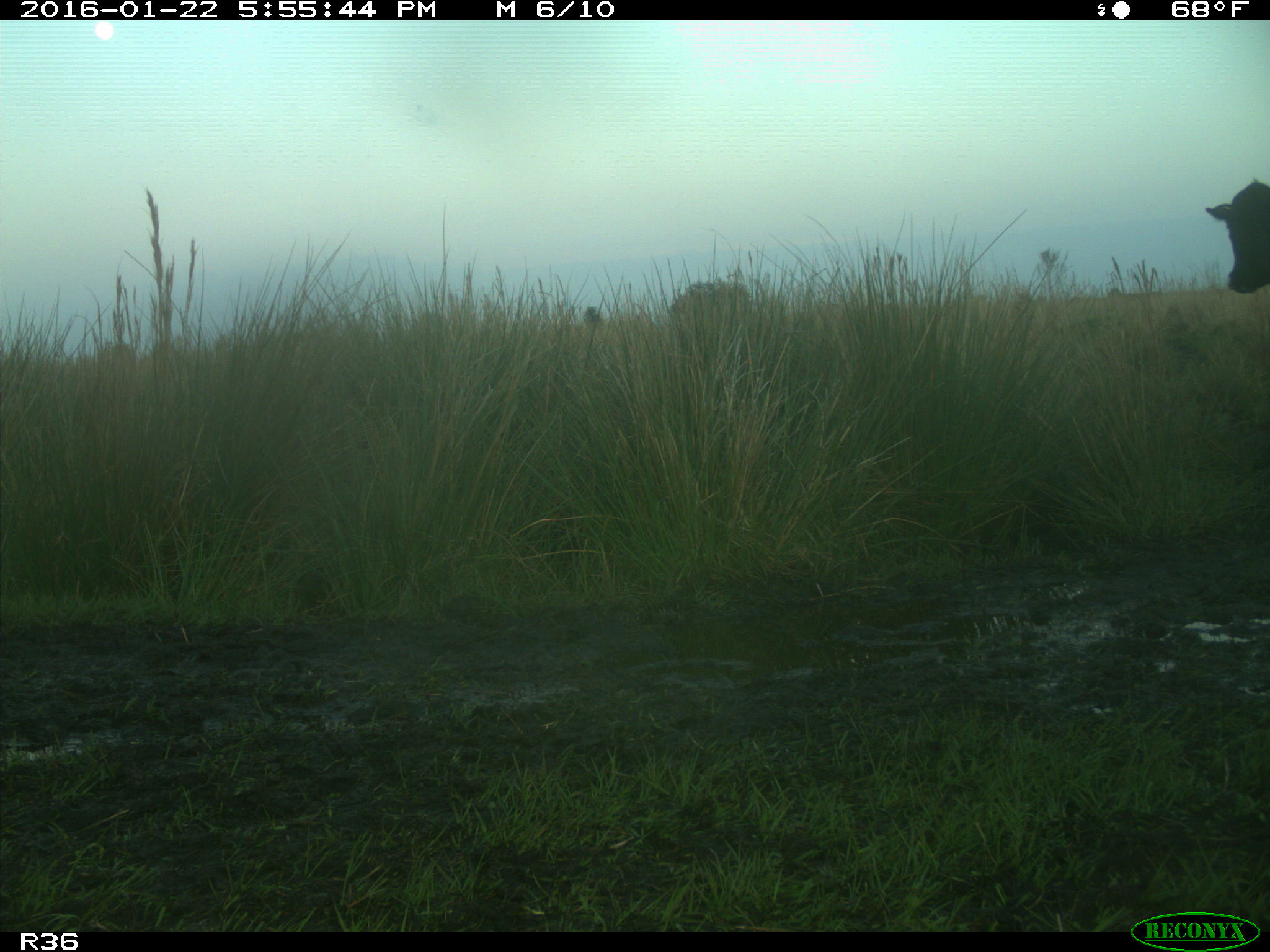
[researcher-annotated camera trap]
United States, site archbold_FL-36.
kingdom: Animalia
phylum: Chordata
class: Mammalia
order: Artiodactyla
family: Bovidae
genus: Bos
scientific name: Bos taurus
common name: domestic cow